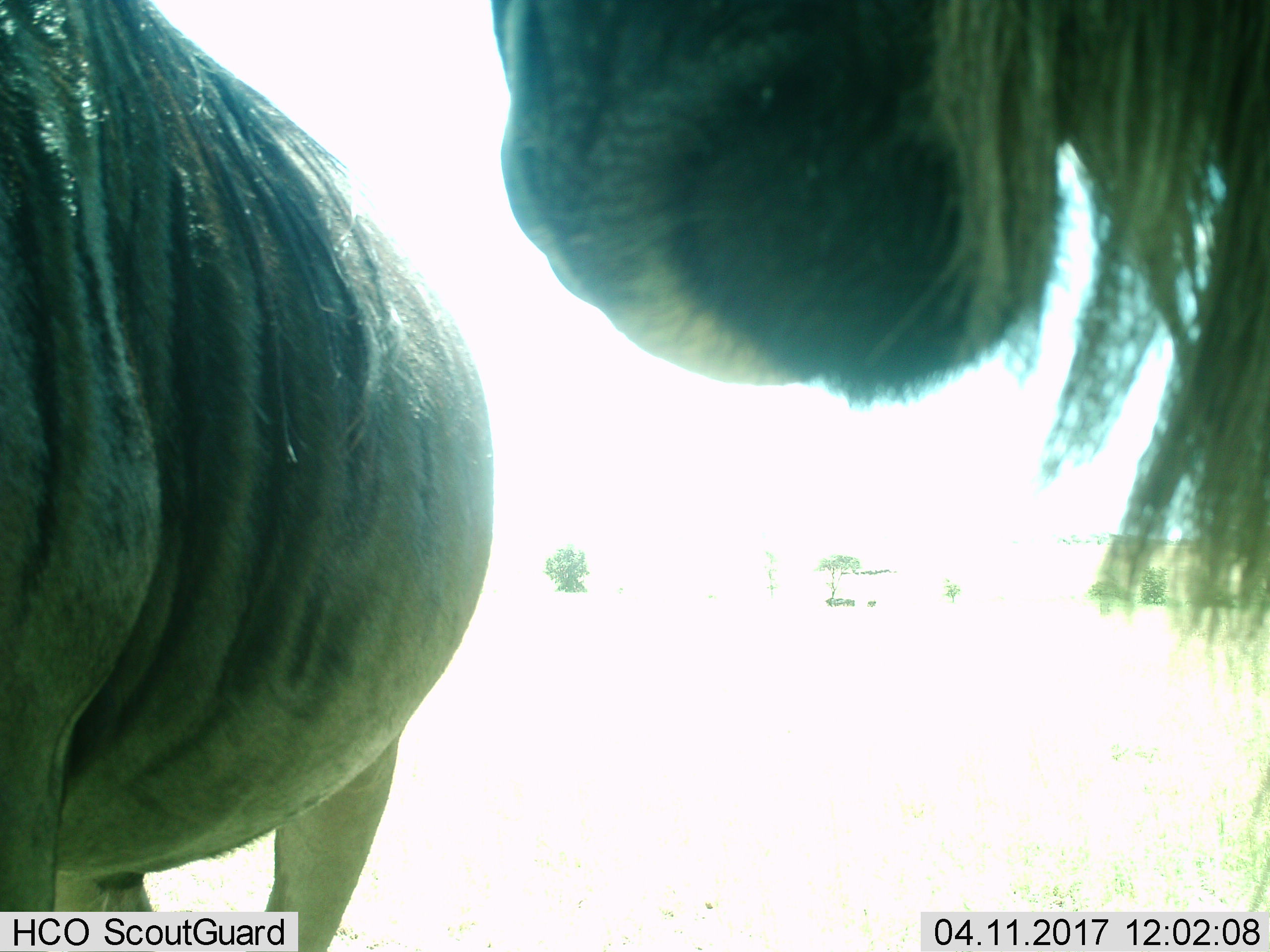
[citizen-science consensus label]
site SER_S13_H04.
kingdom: Animalia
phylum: Chordata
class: Mammalia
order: Artiodactyla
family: Bovidae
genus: Connochaetes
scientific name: Connochaetes taurinus taurinus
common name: blue wildebeest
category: wildebeestblue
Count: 2.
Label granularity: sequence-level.